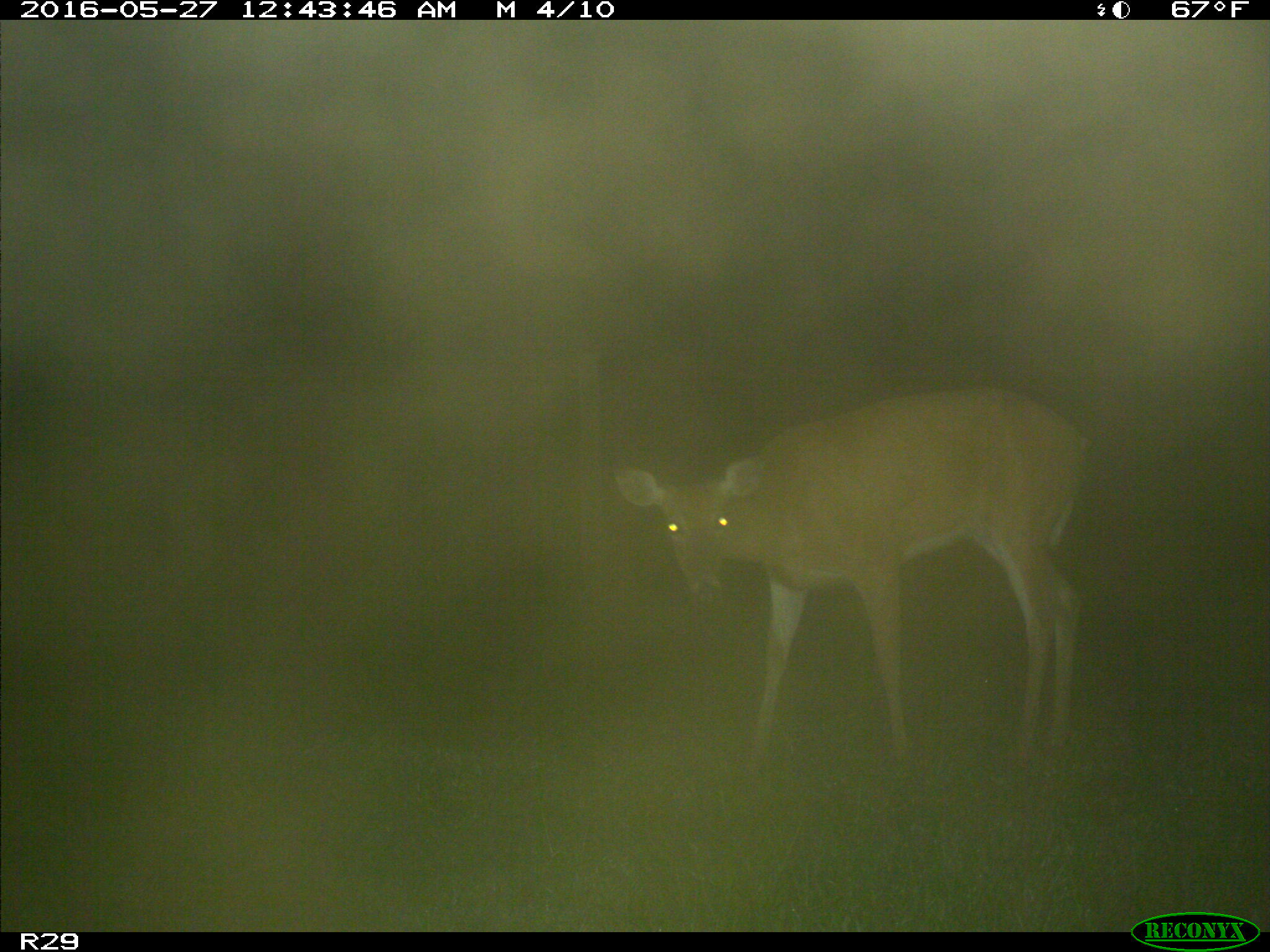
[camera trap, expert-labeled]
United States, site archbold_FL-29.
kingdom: Animalia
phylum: Chordata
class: Mammalia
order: Artiodactyla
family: Cervidae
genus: Odocoileus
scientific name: Odocoileus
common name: deer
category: unidentified deer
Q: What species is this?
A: Unidentified deer (deer) (Odocoileus).